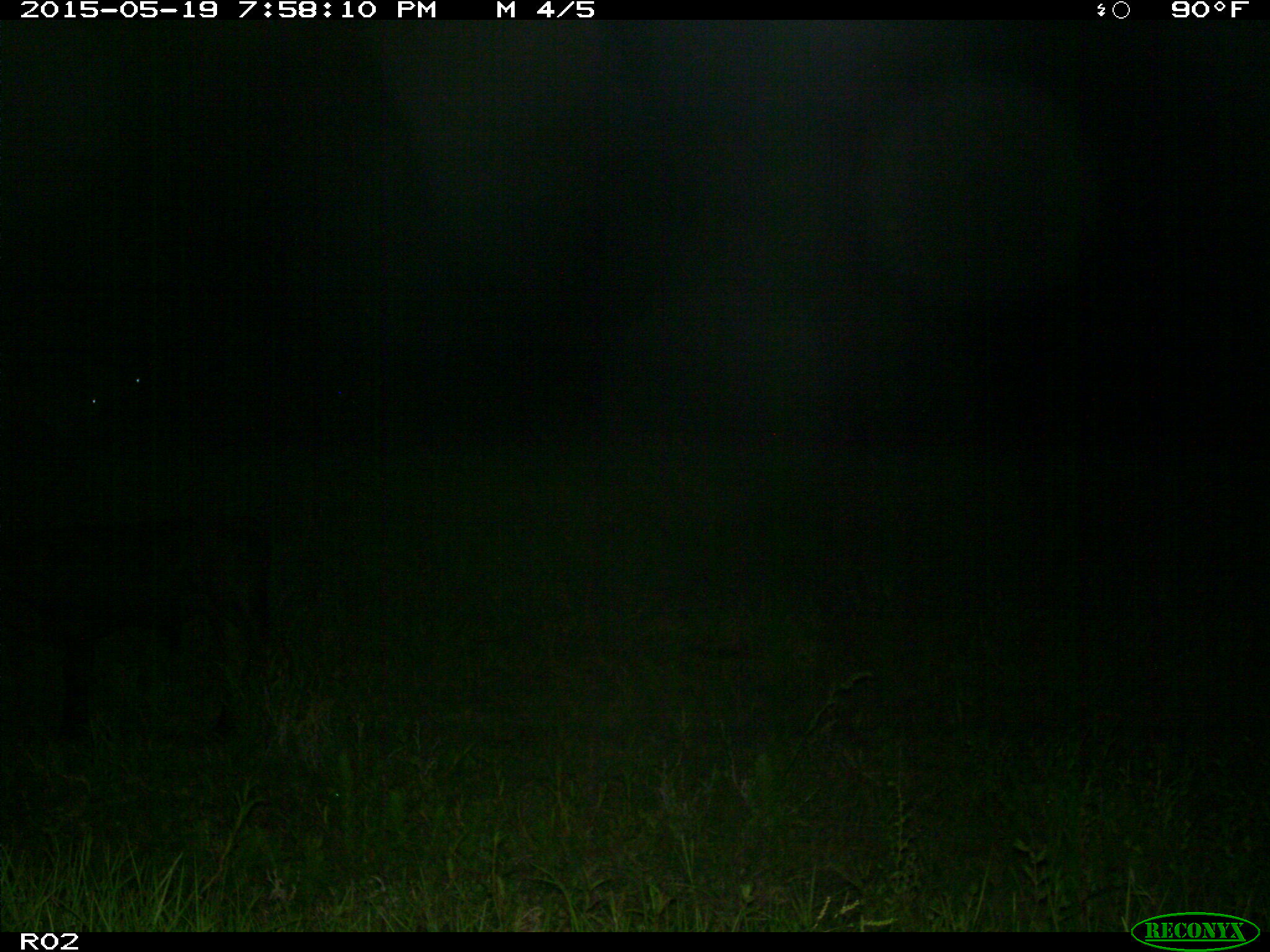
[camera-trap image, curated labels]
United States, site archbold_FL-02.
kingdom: Animalia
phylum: Chordata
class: Mammalia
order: Artiodactyla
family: Bovidae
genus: Bos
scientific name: Bos taurus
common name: domestic cow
Bos taurus (domestic cow).